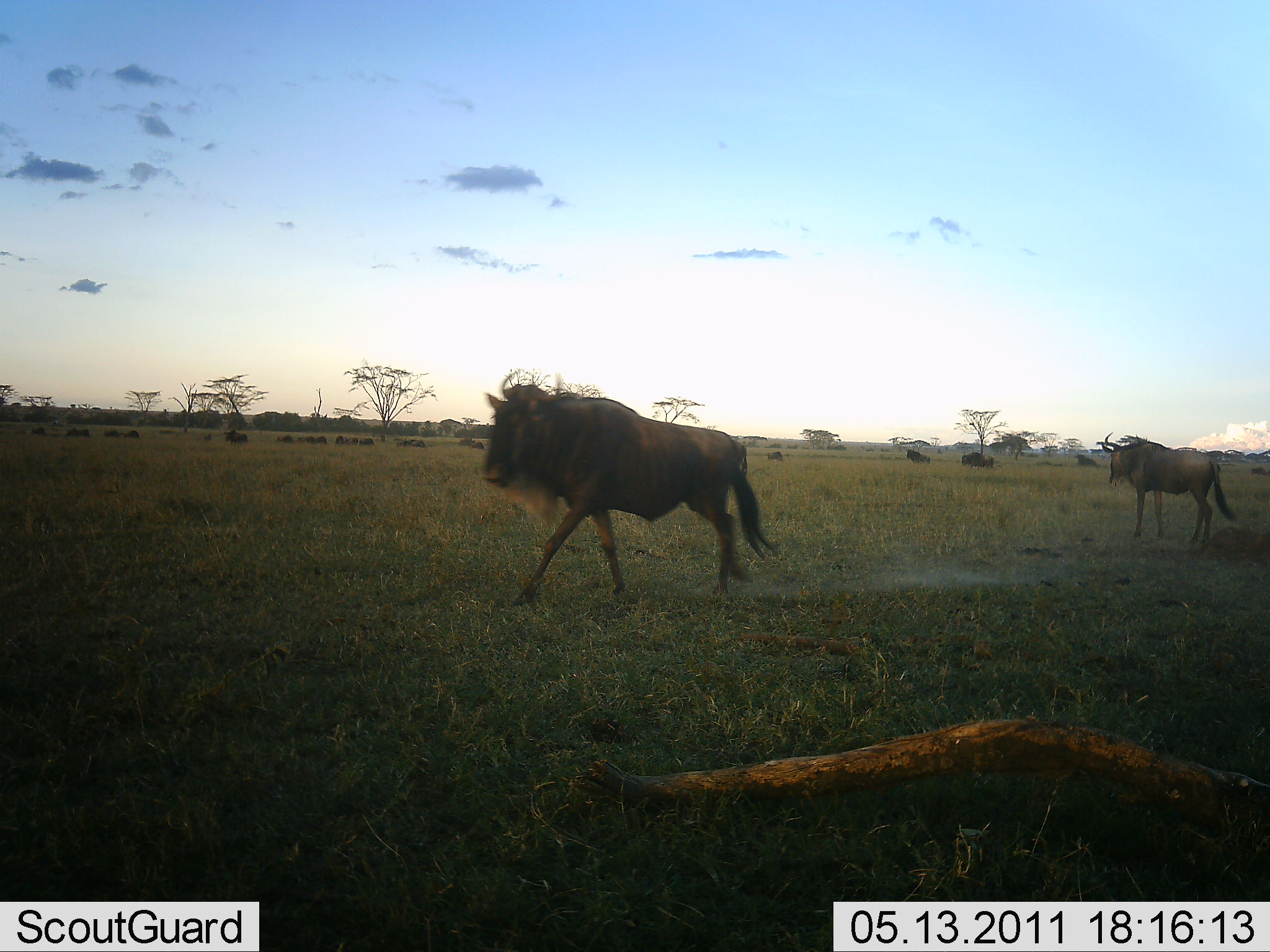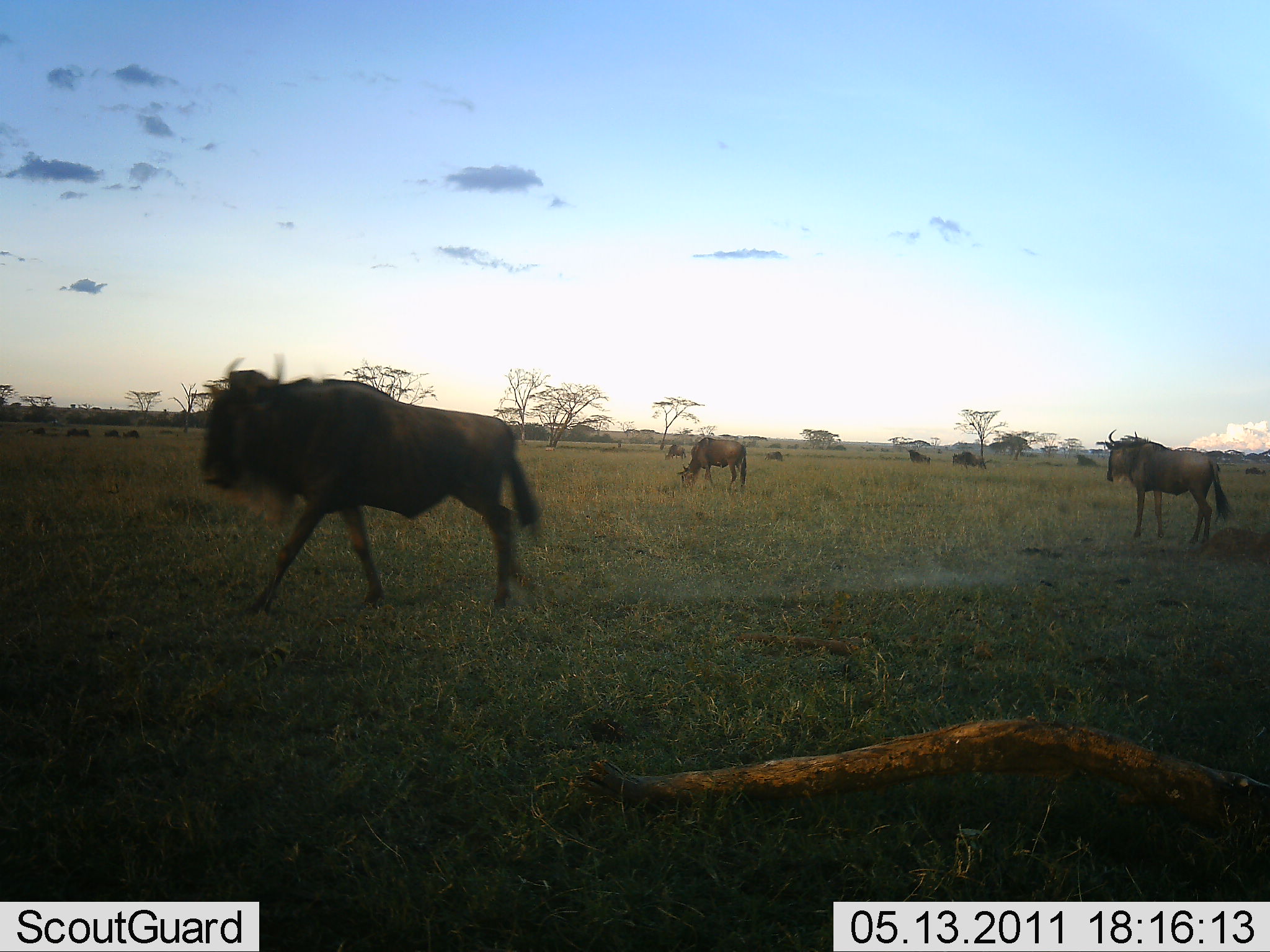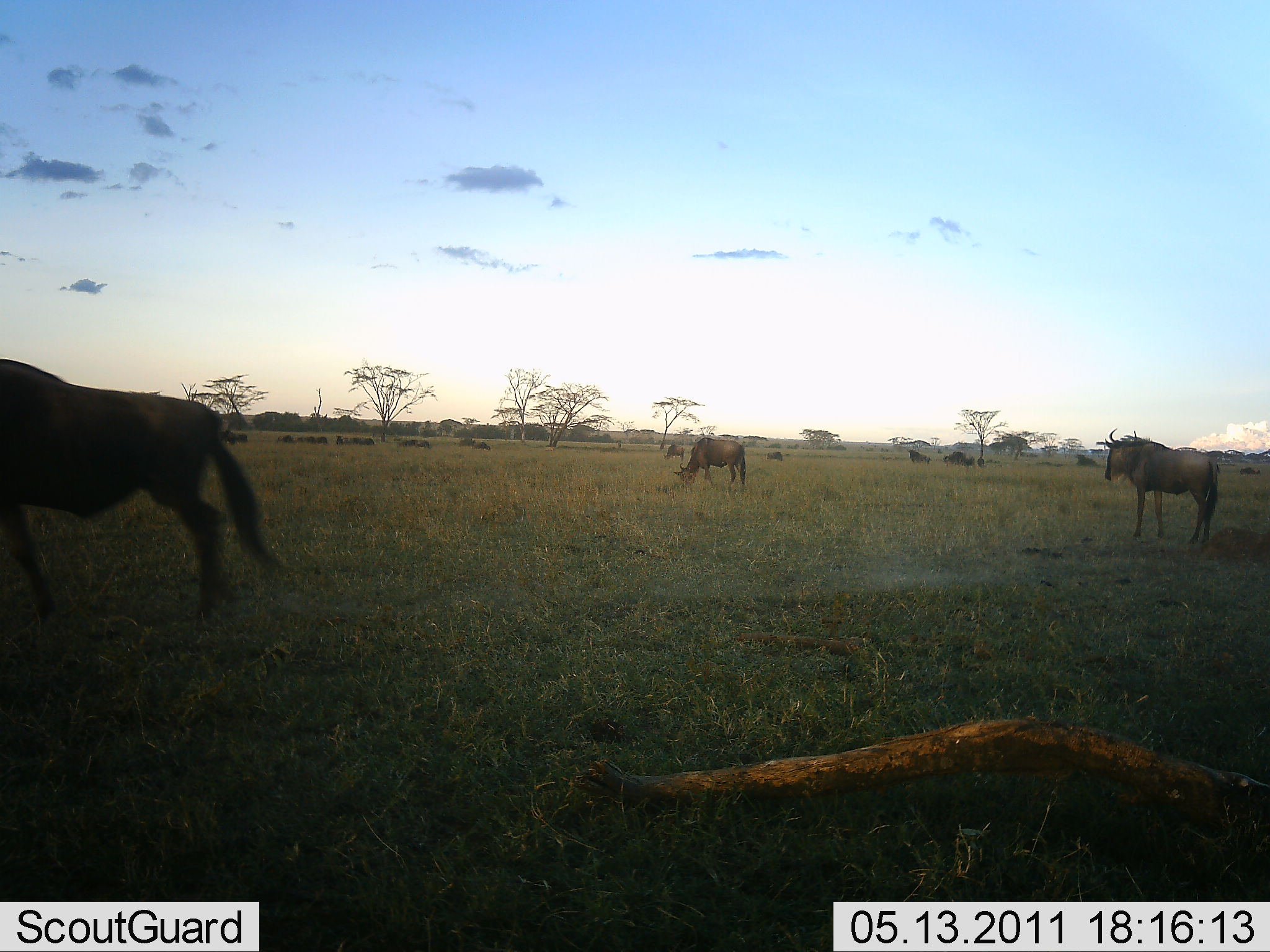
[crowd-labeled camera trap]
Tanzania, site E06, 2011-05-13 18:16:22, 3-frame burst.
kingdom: Animalia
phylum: Chordata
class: Mammalia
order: Artiodactyla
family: Bovidae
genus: Connochaetes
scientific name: Connochaetes taurinus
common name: blue wildebeest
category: wildebeest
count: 11-50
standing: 50%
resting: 10%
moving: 90%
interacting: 10%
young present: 0%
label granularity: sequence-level